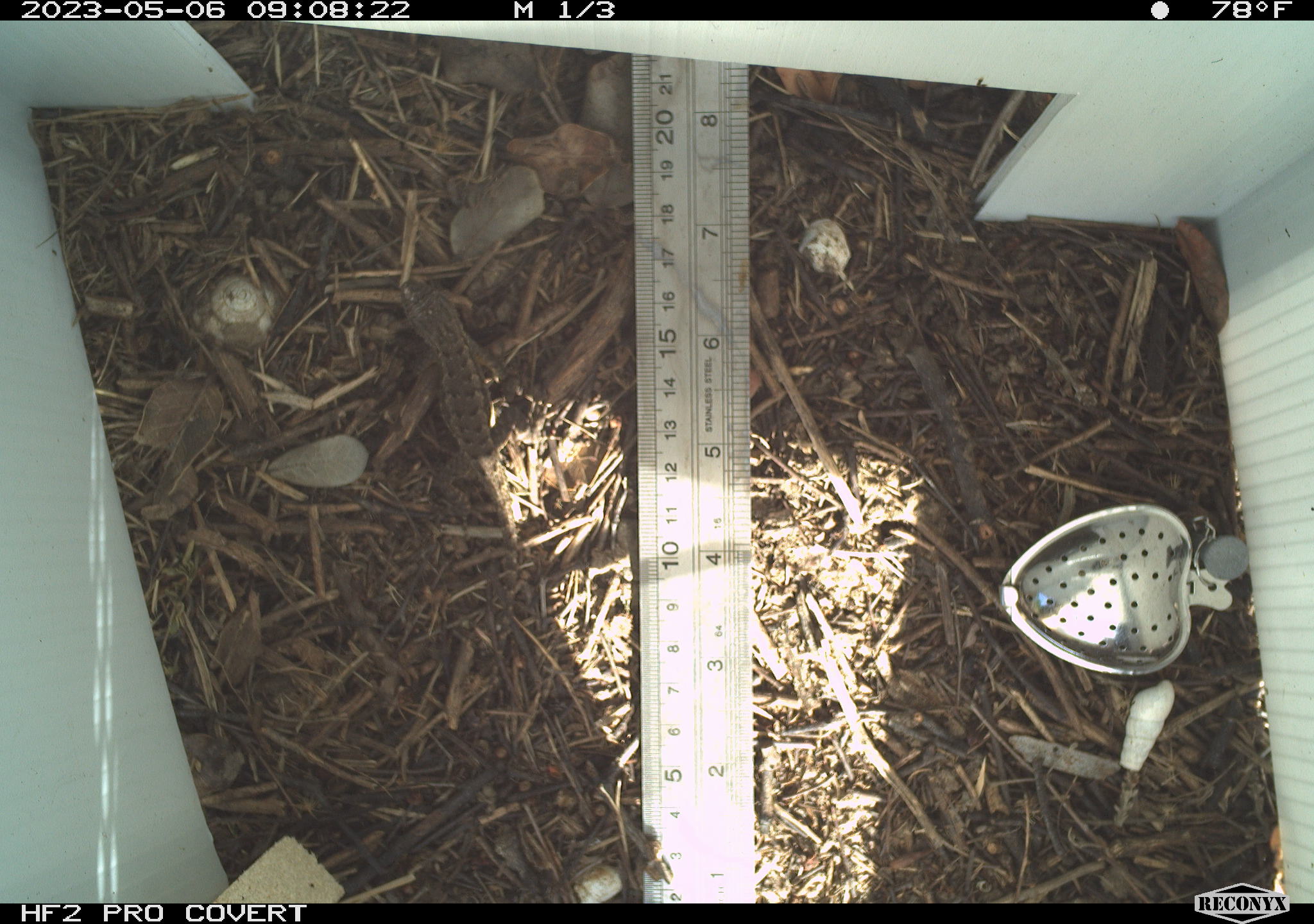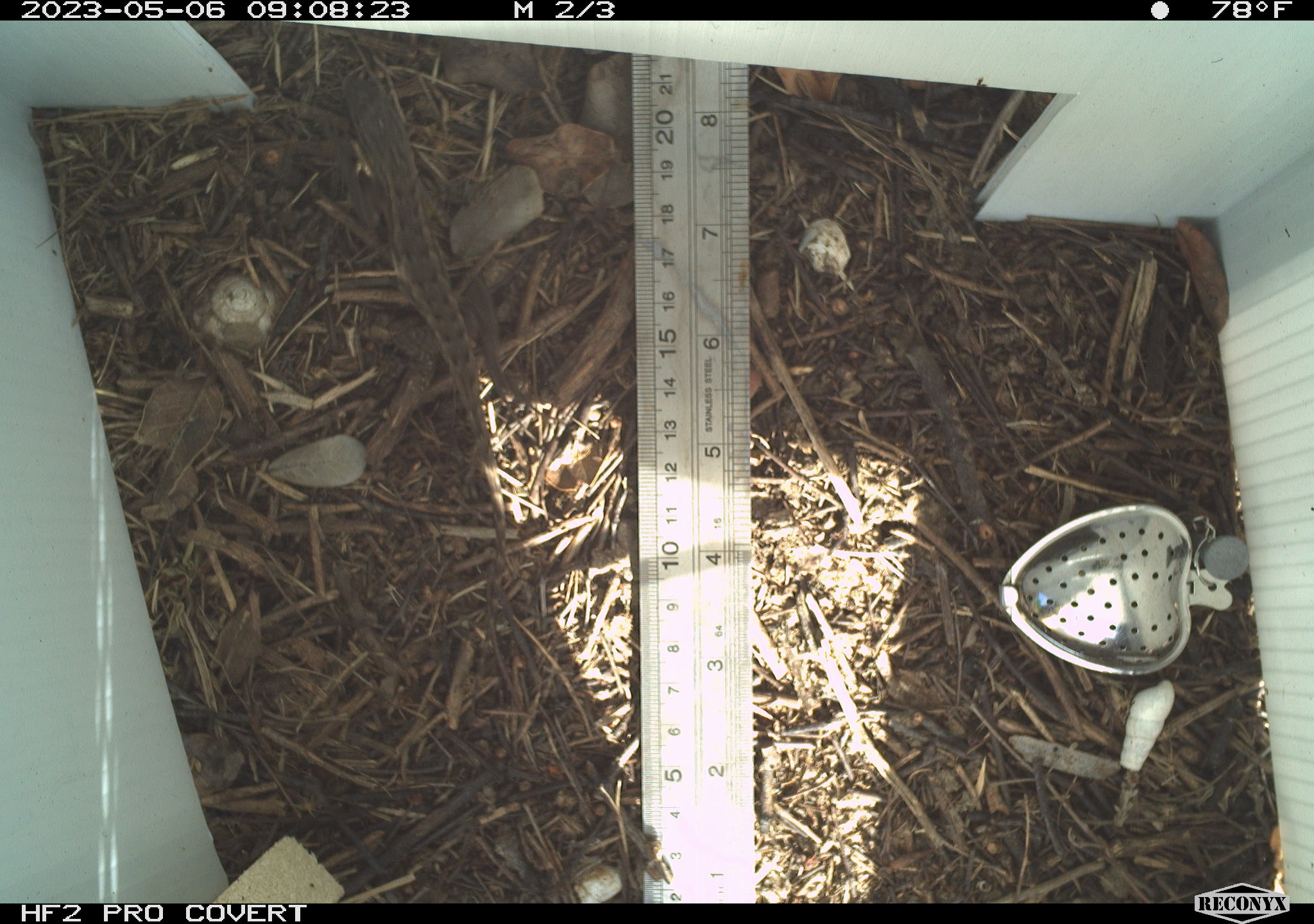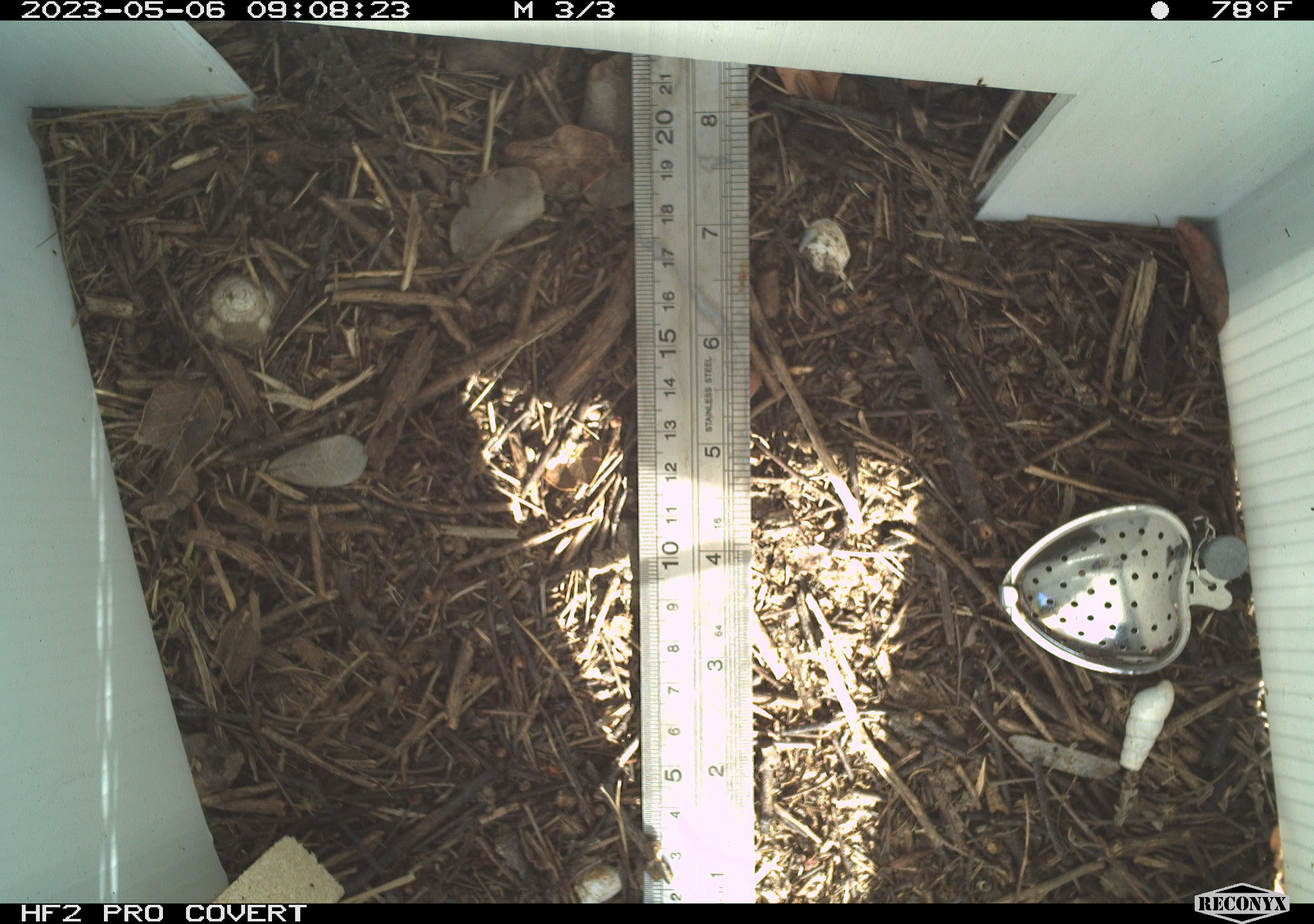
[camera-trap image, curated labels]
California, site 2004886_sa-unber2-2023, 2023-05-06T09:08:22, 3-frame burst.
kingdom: Animalia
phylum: Chordata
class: Reptilia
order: Squamata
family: Phrynosomatidae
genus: Sceloporus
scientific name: Sceloporus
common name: spiny lizards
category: sceloporus species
Sceloporus species (spiny lizards) (Sceloporus).